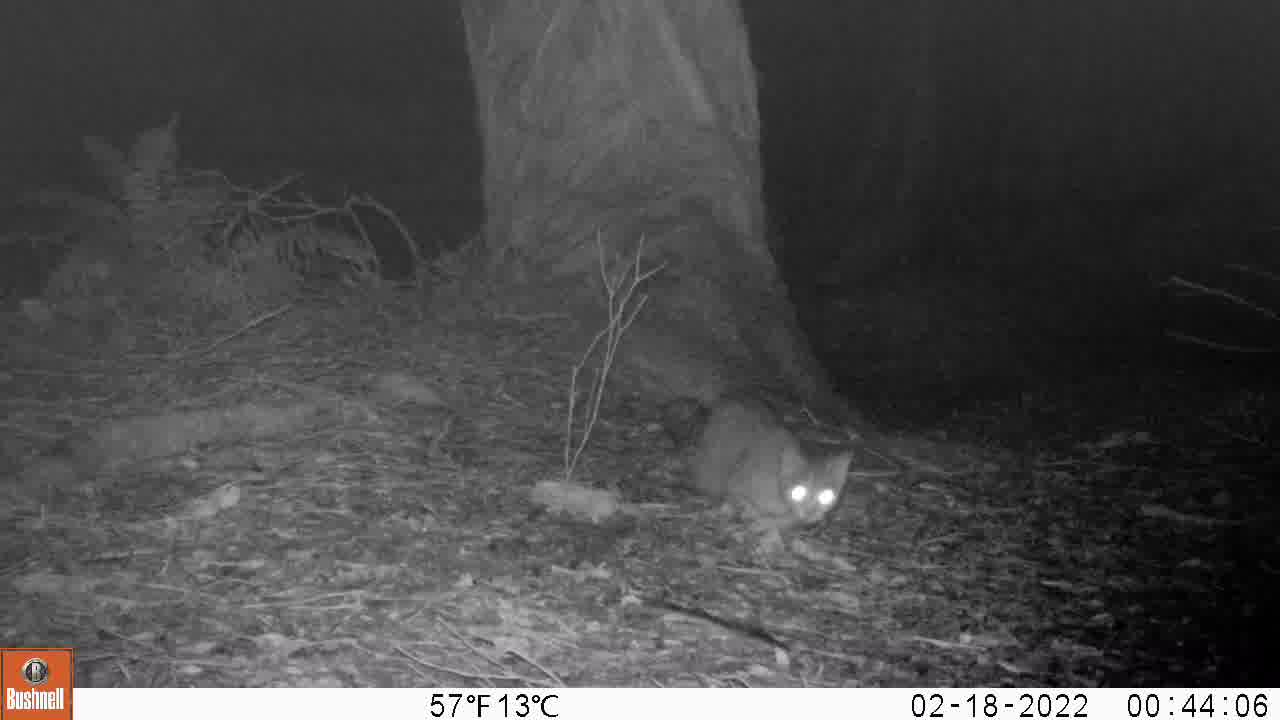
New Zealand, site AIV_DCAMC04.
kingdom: Animalia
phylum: Chordata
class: Mammalia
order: Carnivora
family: Felidae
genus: Felis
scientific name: Felis catus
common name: domestic cat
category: cat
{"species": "cat (domestic cat) (Felis catus)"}